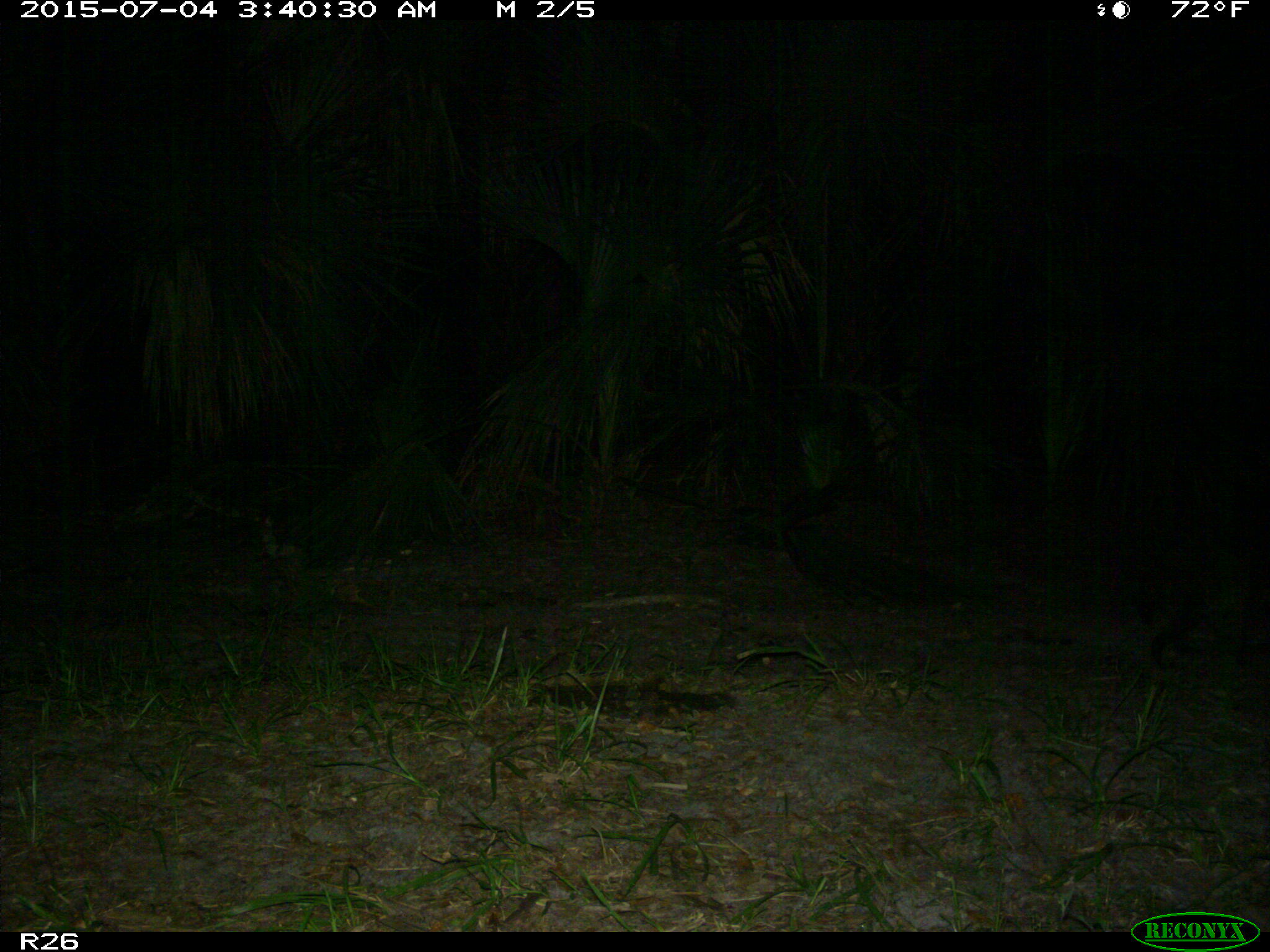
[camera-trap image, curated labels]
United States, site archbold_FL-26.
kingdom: Animalia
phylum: Chordata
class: Mammalia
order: Carnivora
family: Procyonidae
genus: Procyon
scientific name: Procyon lotor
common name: common raccoon